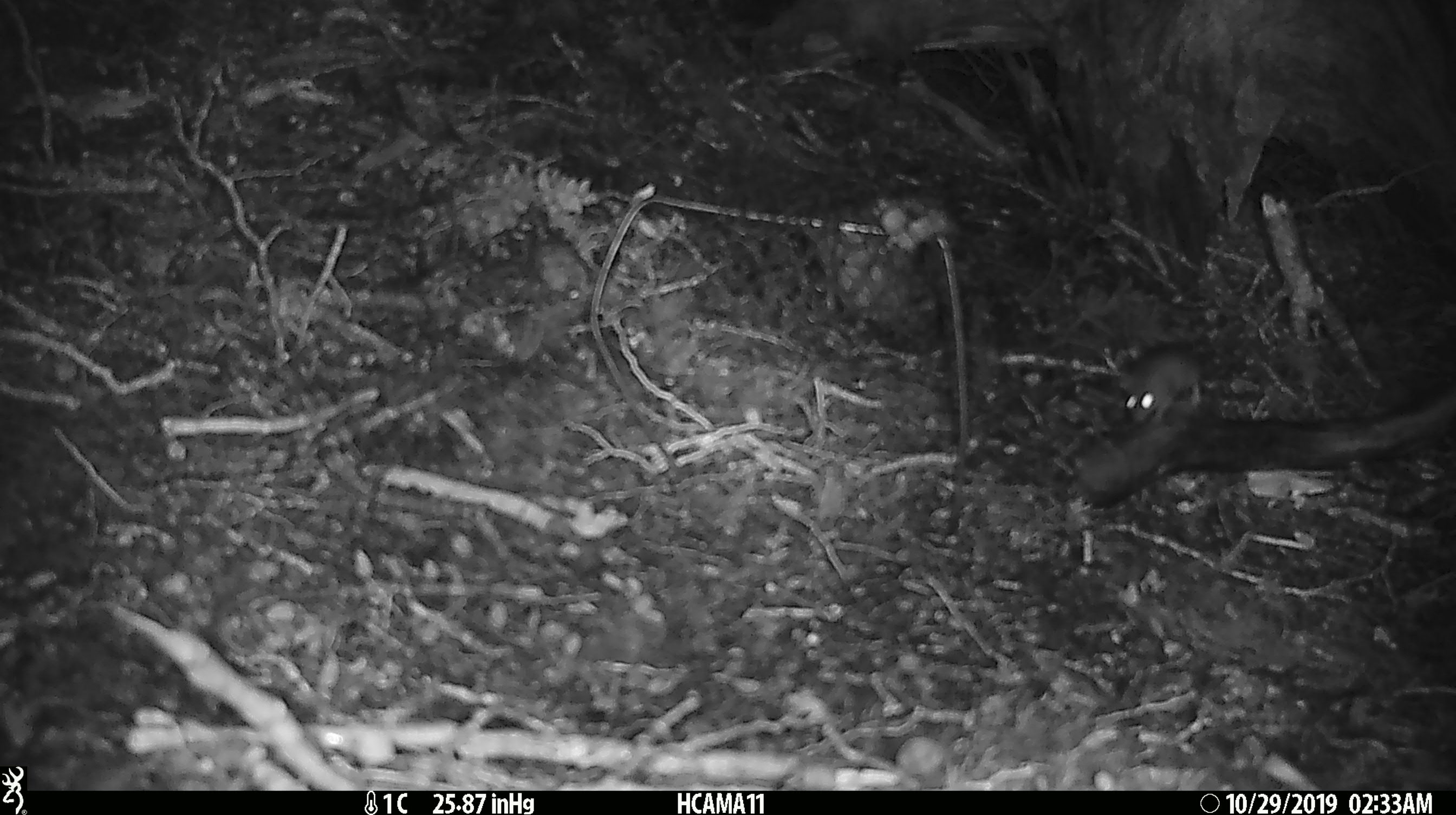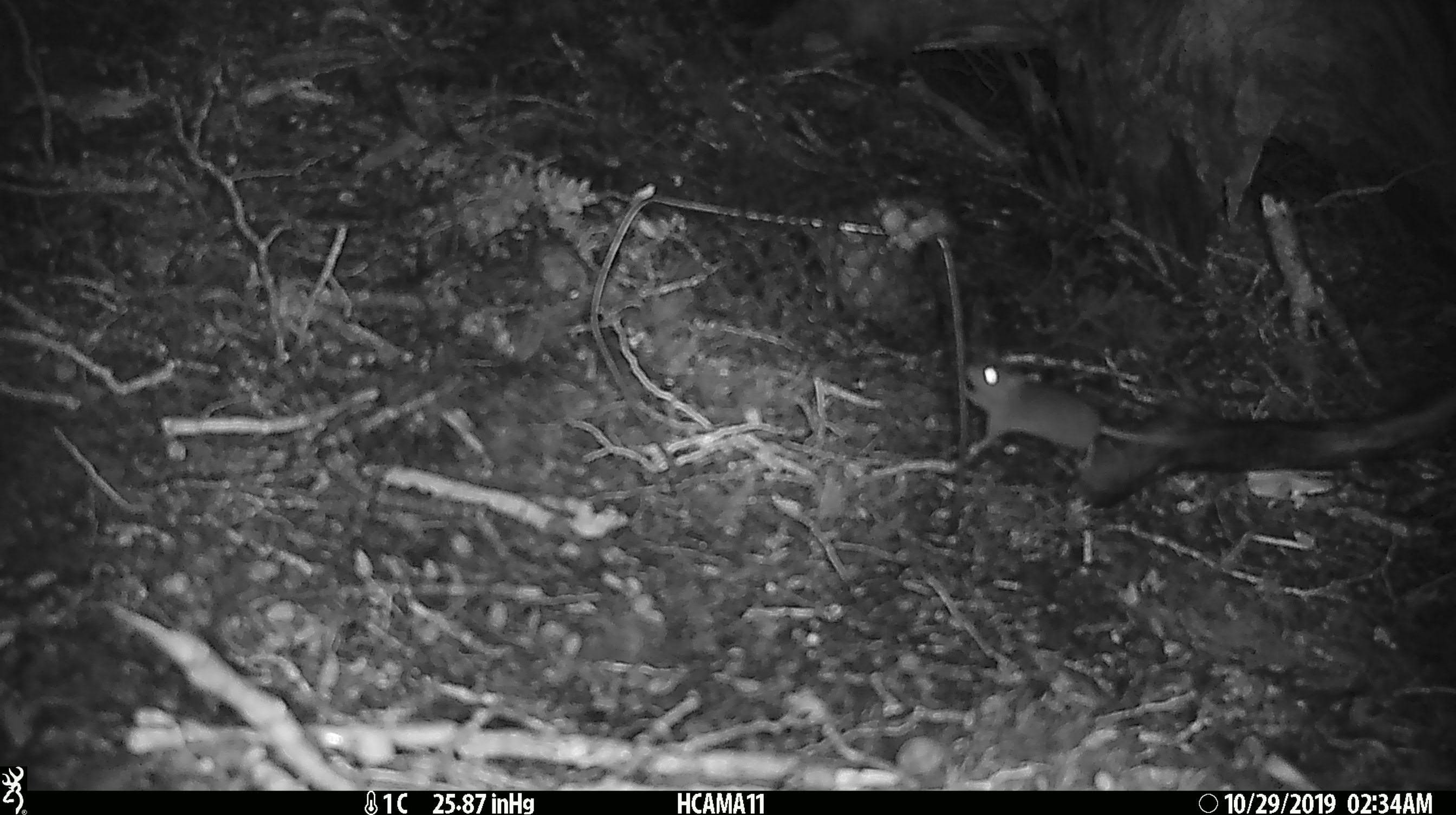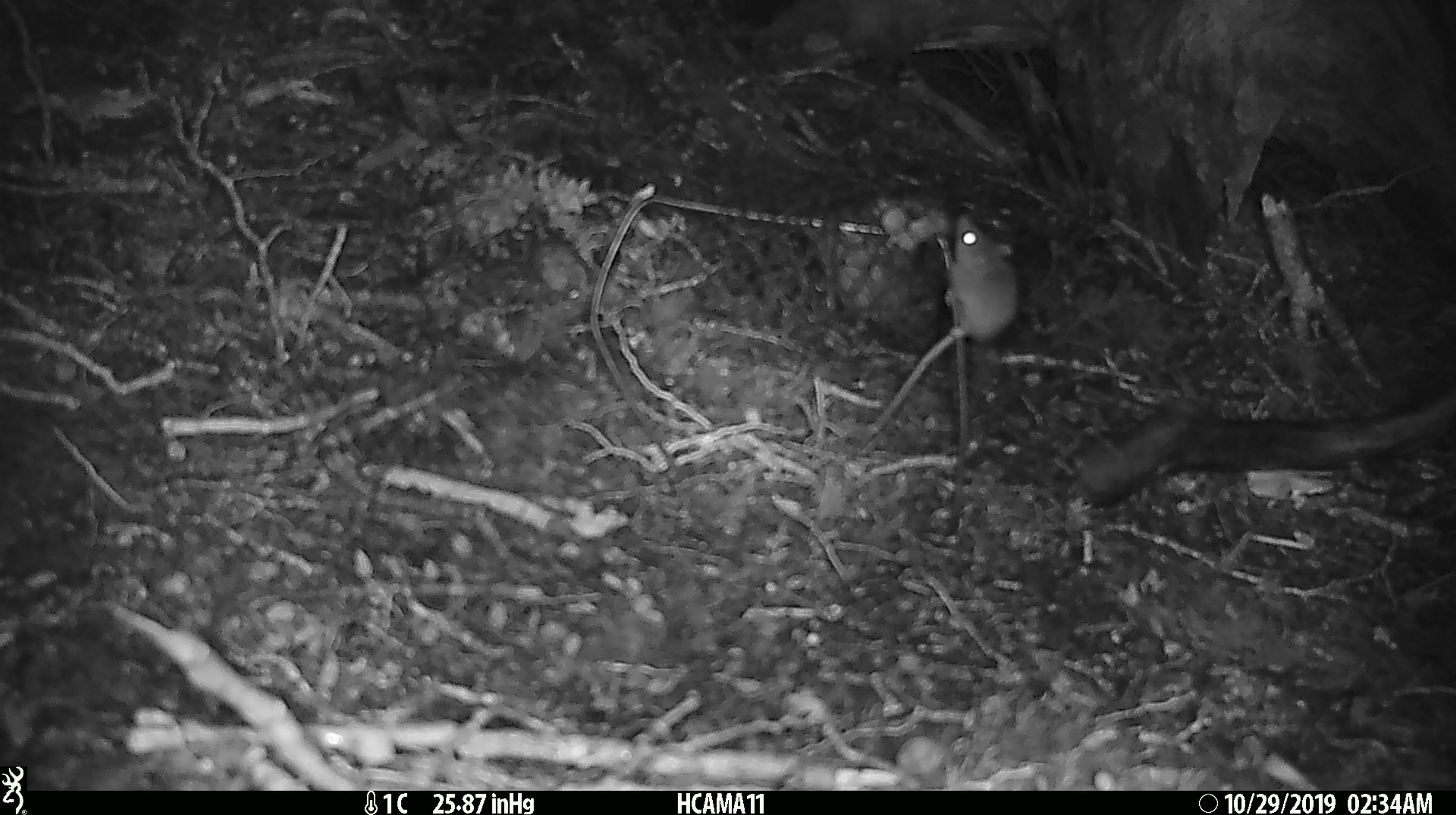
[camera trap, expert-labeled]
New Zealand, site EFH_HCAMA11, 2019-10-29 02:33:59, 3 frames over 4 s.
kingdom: Animalia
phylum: Chordata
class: Mammalia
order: Rodentia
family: Muridae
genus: Mus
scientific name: Mus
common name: mouse